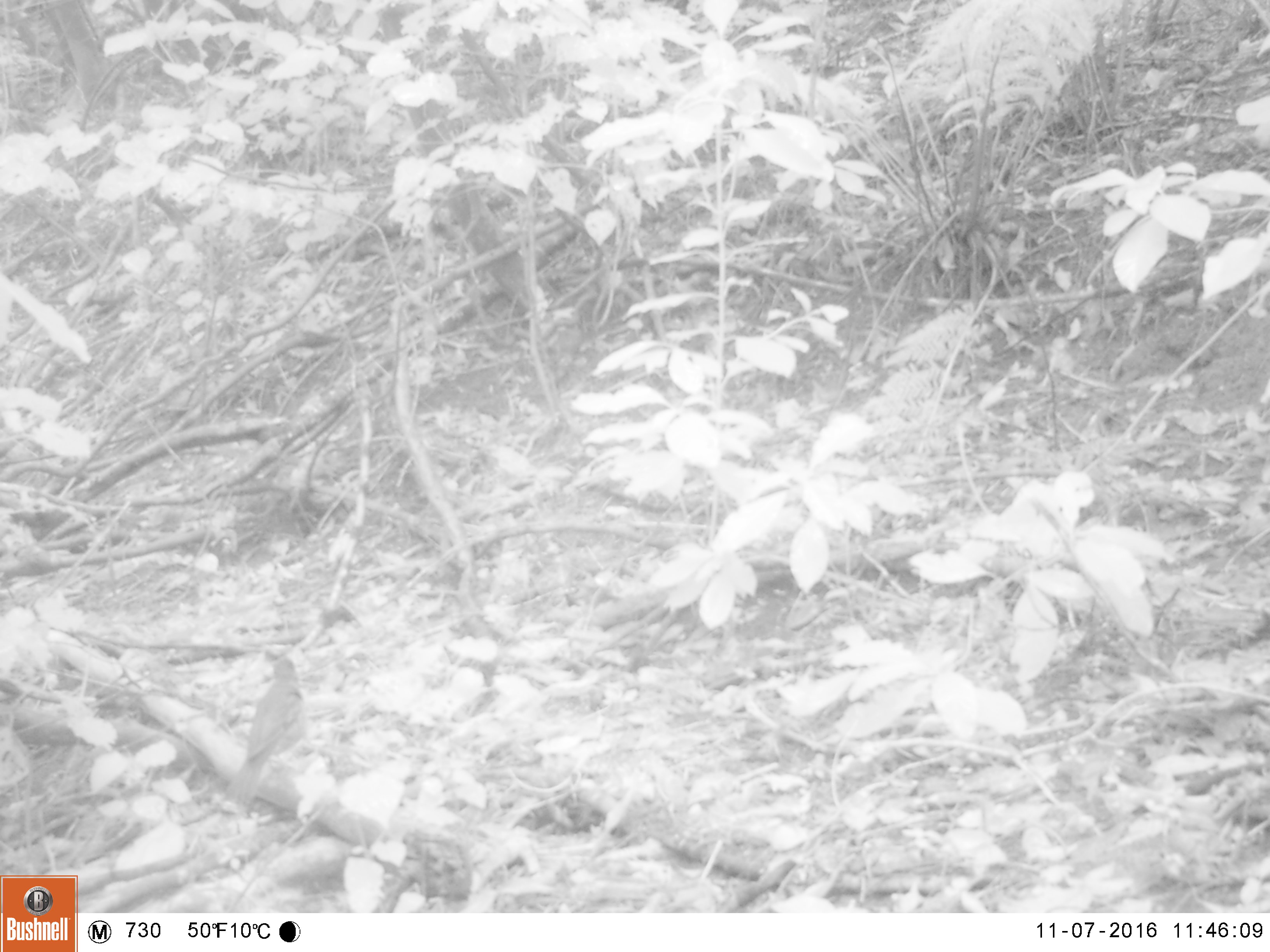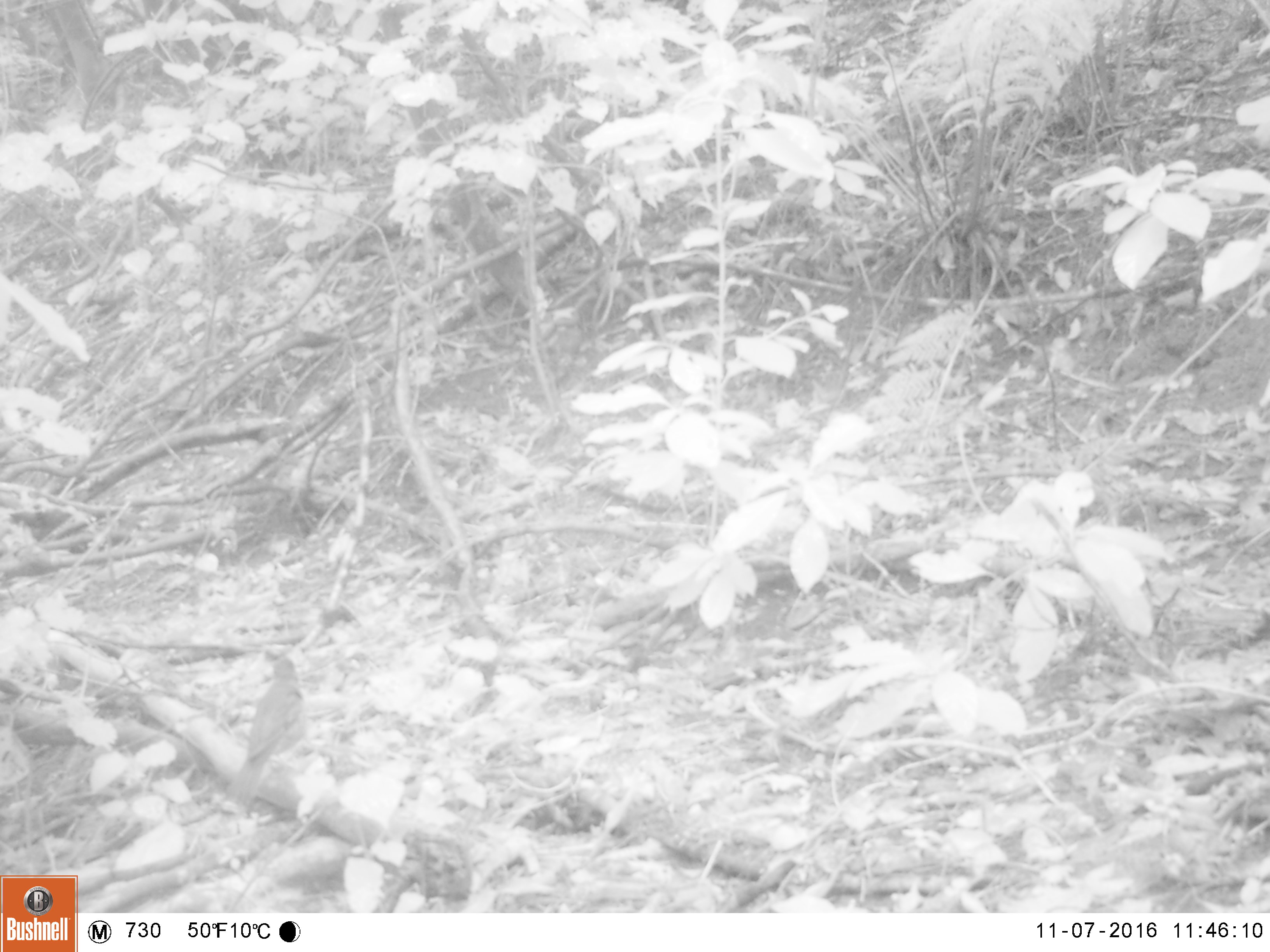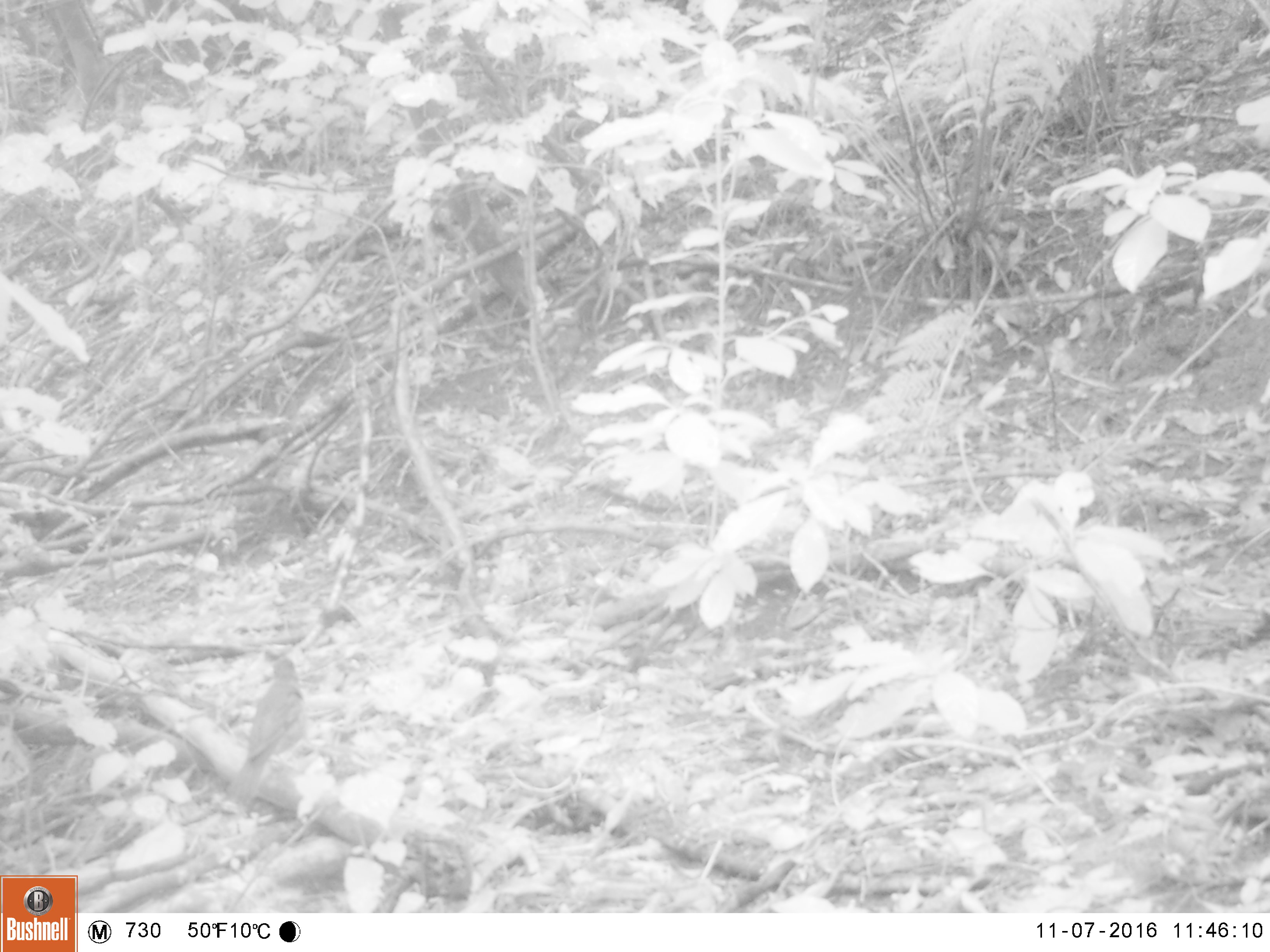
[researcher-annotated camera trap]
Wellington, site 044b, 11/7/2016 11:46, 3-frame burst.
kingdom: Animalia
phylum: Chordata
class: Aves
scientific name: Aves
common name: bird